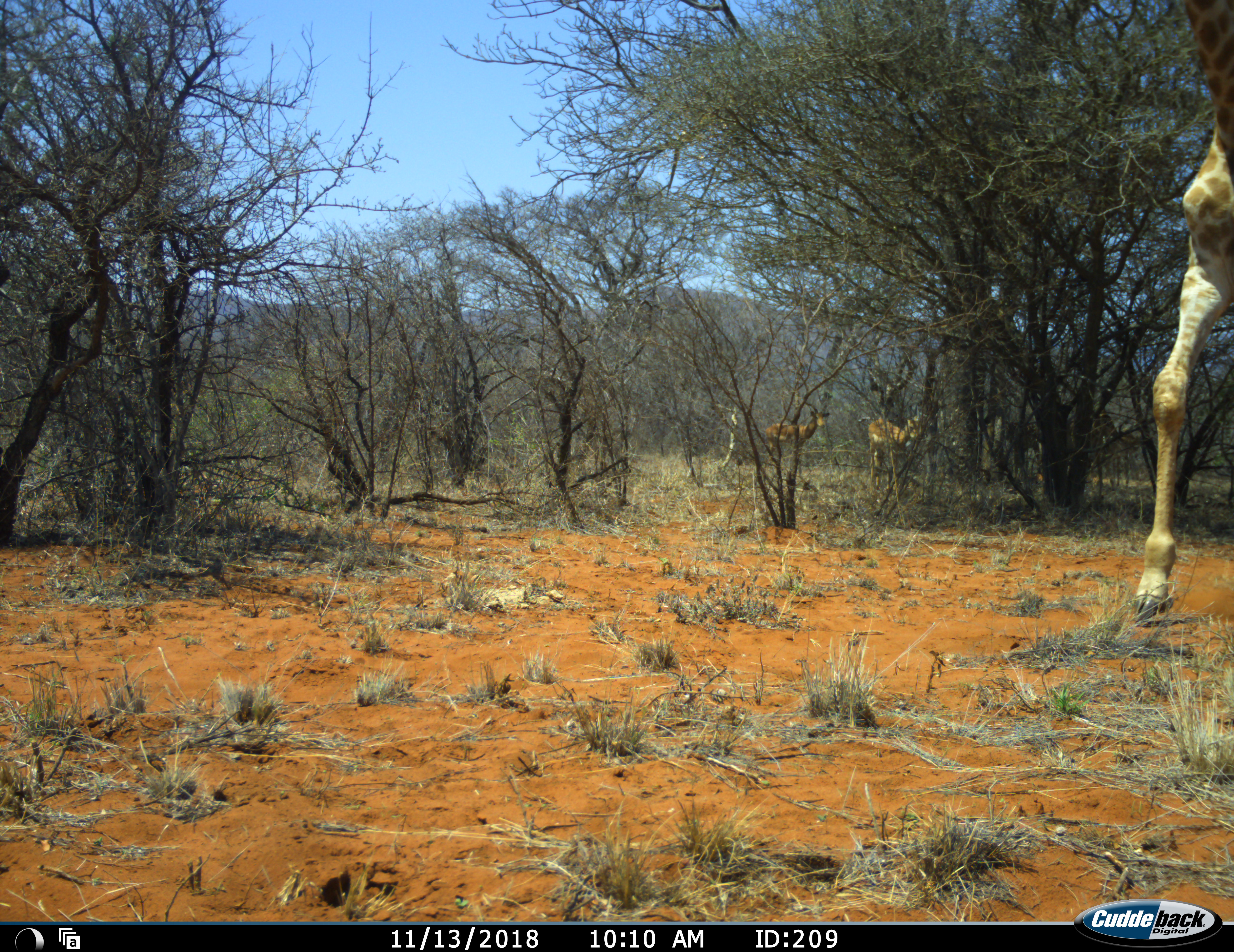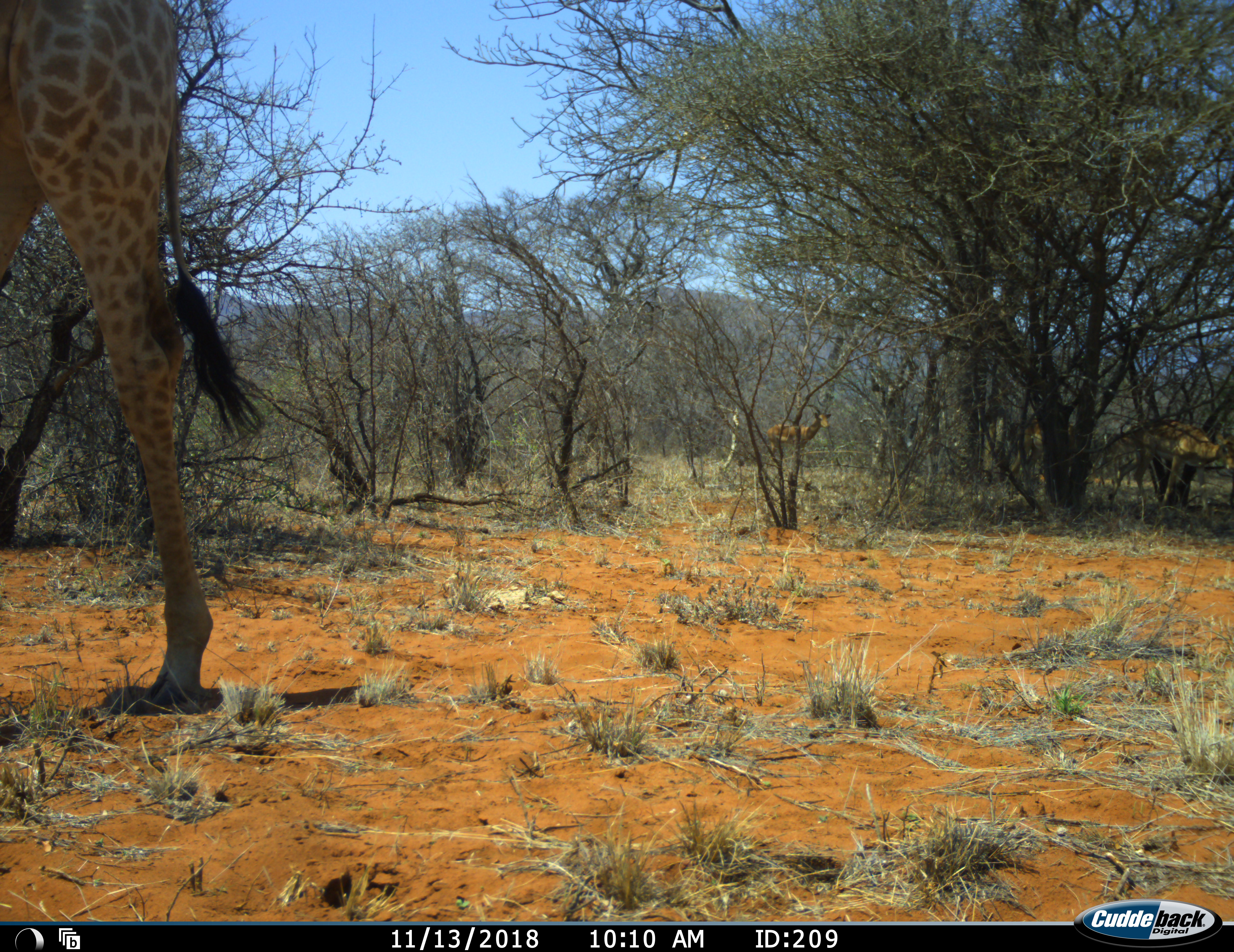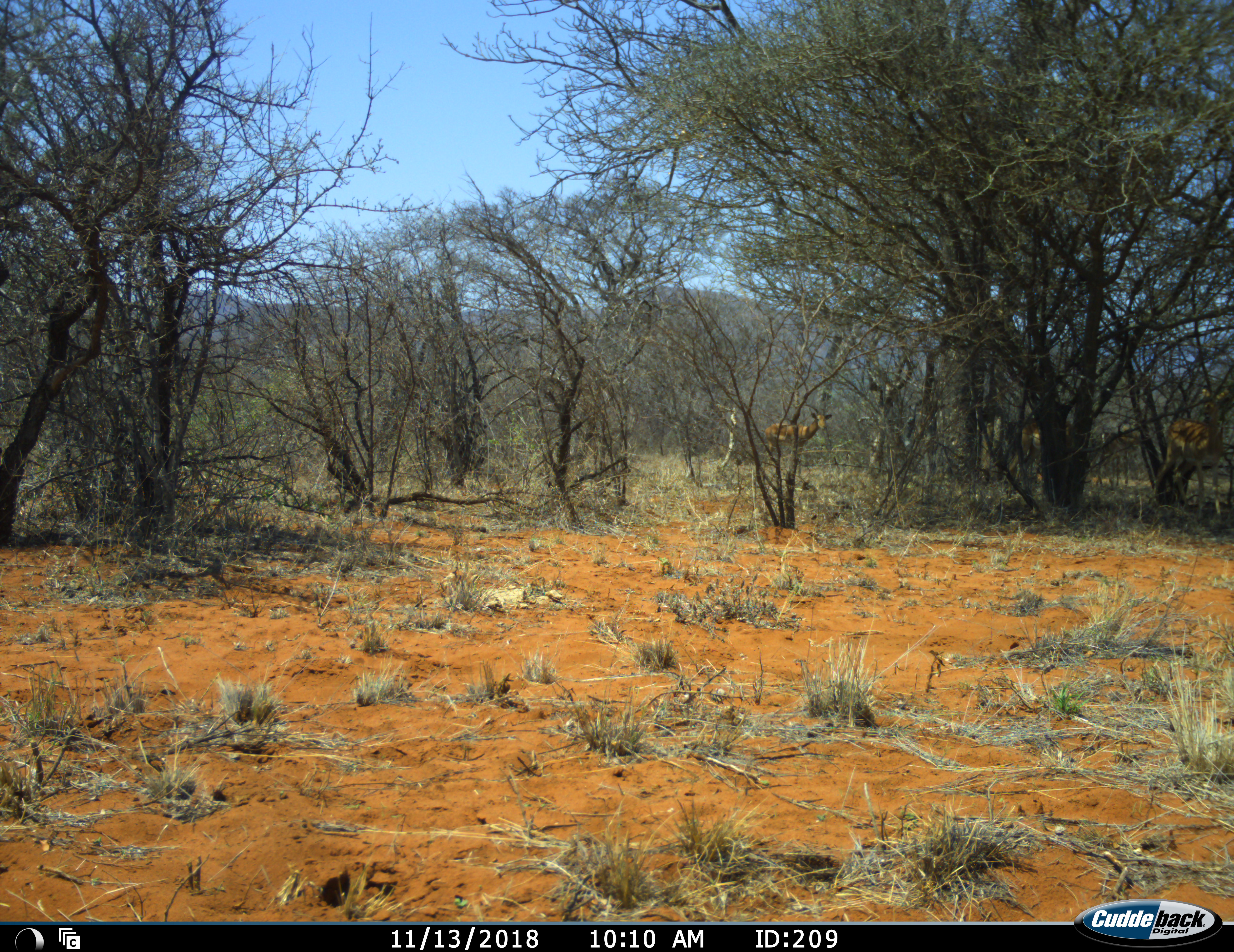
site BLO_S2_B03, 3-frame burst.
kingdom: Animalia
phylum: Chordata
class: Mammalia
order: Artiodactyla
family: Giraffidae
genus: Giraffa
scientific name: Giraffa camelopardalis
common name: giraffe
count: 1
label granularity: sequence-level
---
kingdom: Animalia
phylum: Chordata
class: Mammalia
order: Artiodactyla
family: Bovidae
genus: Aepyceros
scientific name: Aepyceros melampus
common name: impala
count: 3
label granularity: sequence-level